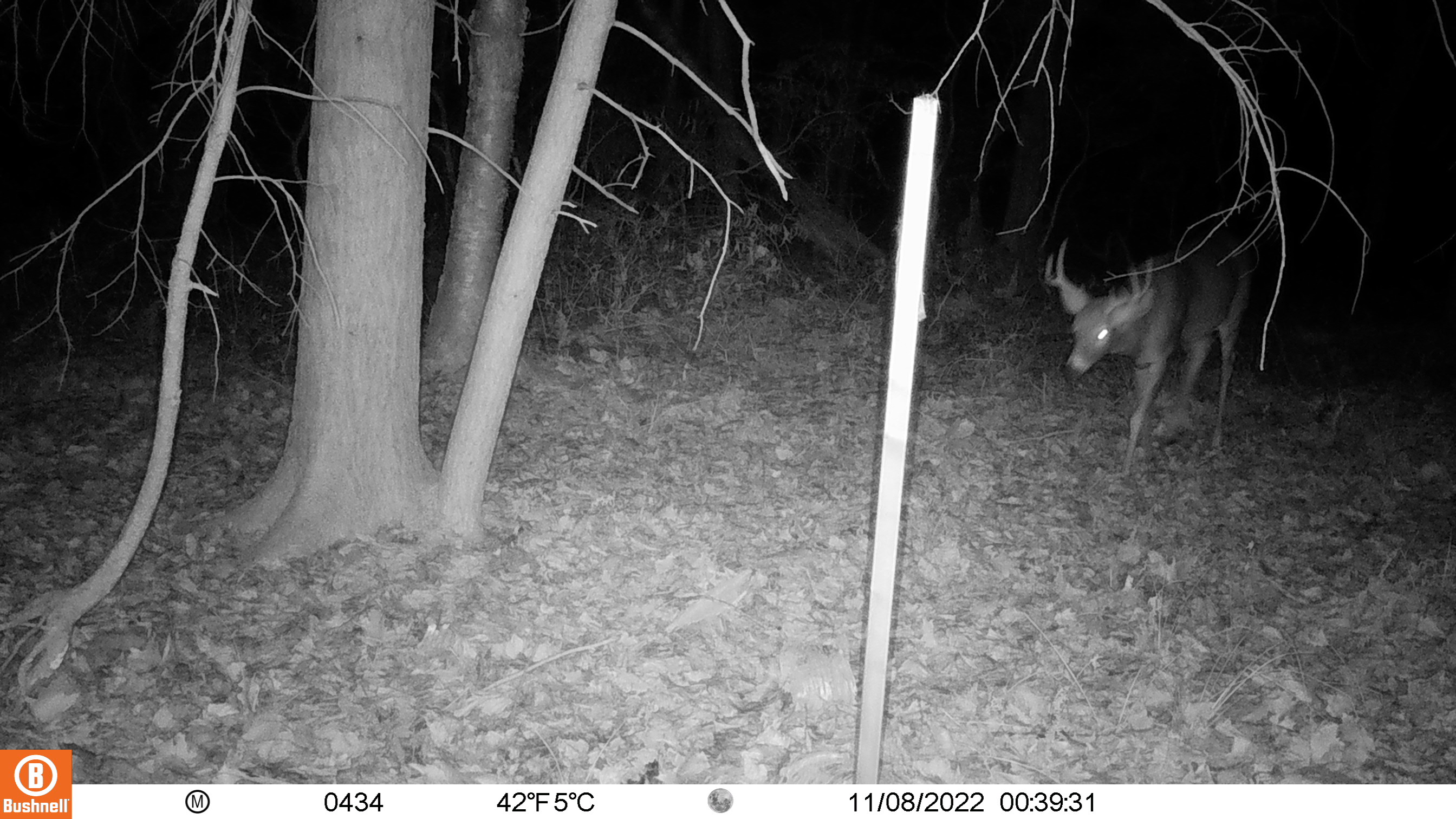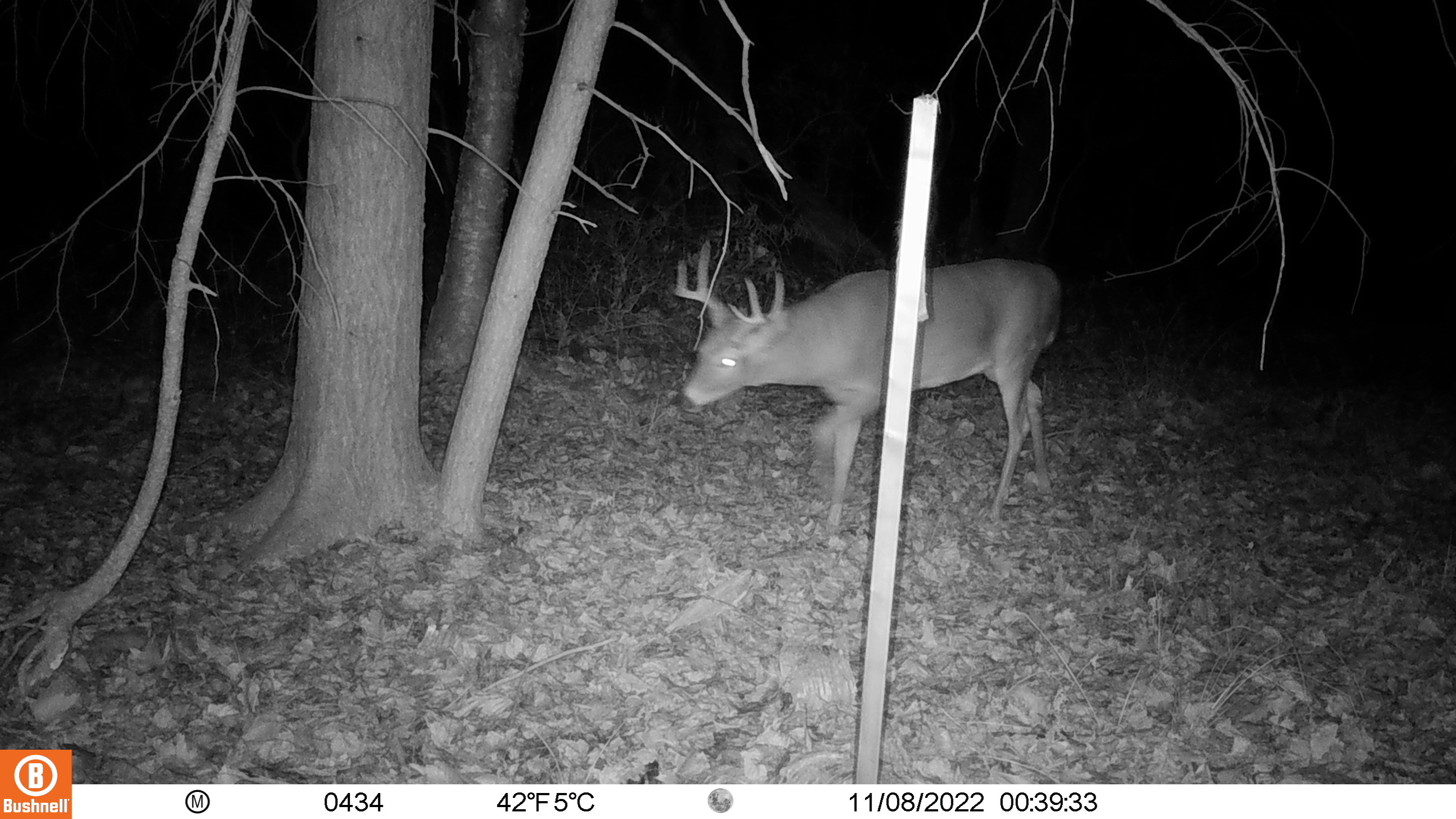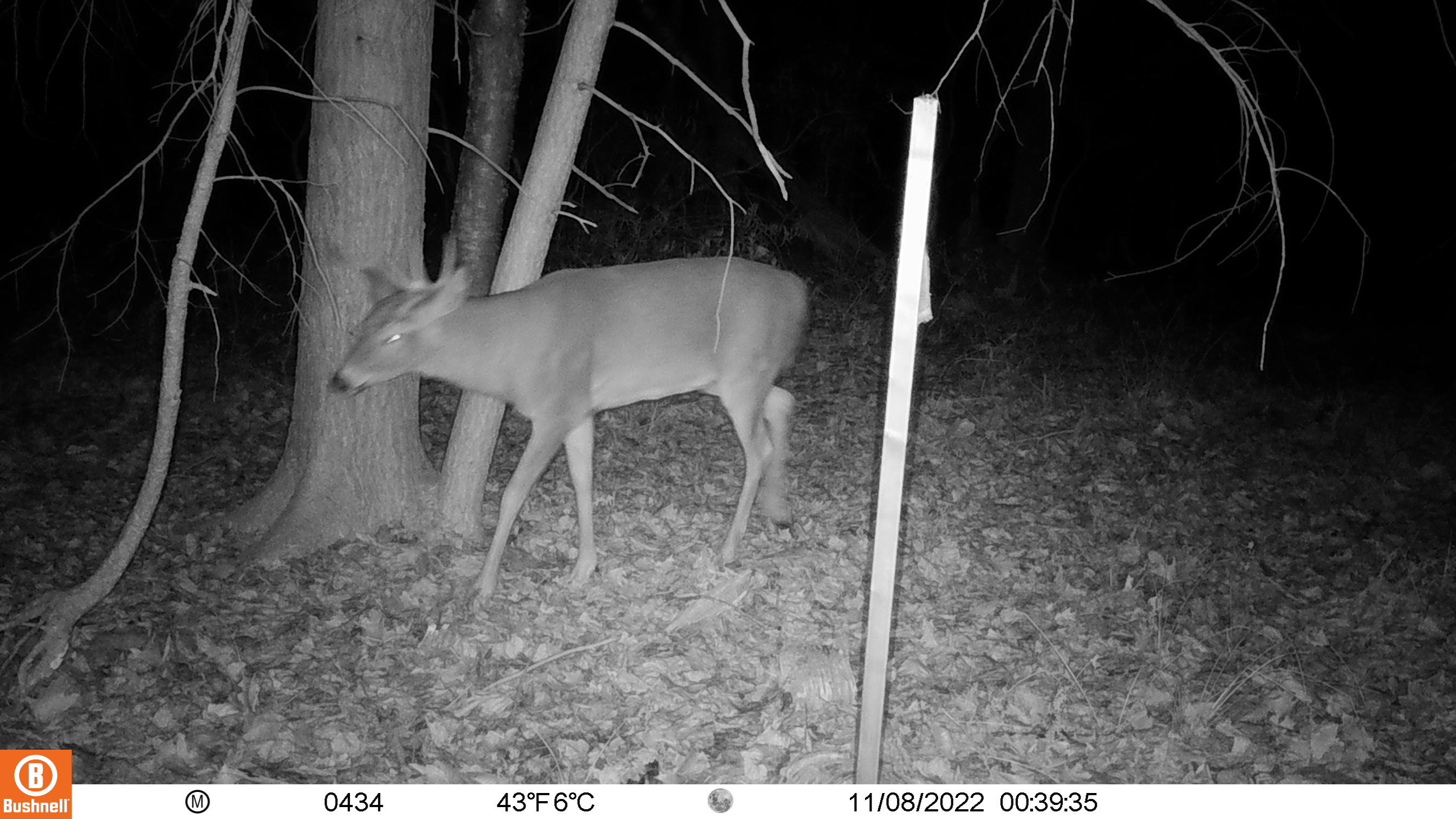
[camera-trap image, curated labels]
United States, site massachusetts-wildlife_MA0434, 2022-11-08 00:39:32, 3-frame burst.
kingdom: Animalia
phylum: Chordata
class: Mammalia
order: Artiodactyla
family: Cervidae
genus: Odocoileus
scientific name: Odocoileus virginianus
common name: white-tailed deer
White-tailed deer (Odocoileus virginianus).